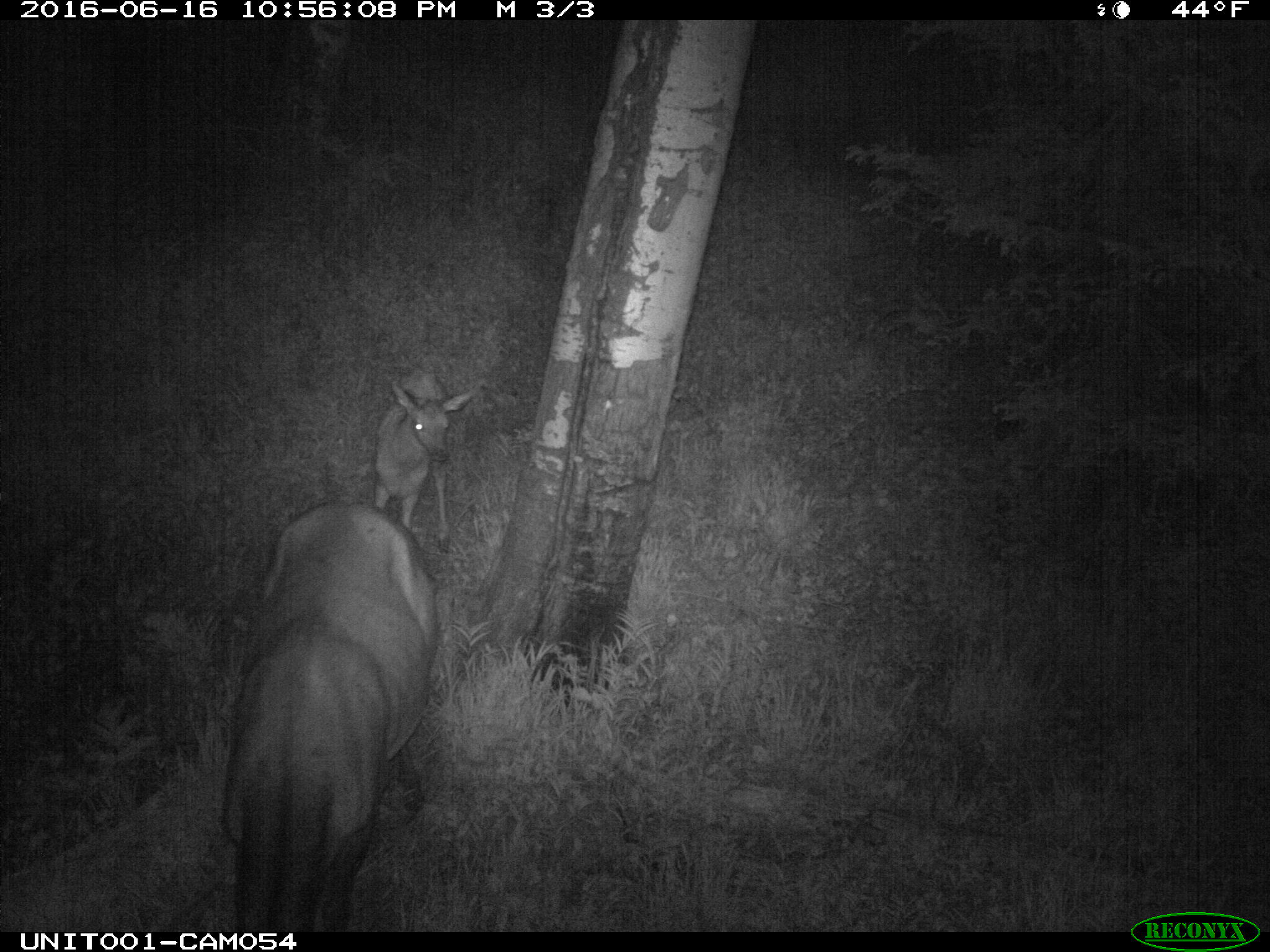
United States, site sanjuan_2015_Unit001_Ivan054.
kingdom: Animalia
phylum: Chordata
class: Mammalia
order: Artiodactyla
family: Cervidae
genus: Cervus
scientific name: Cervus elaphus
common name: red deer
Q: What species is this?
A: Cervus elaphus (red deer).